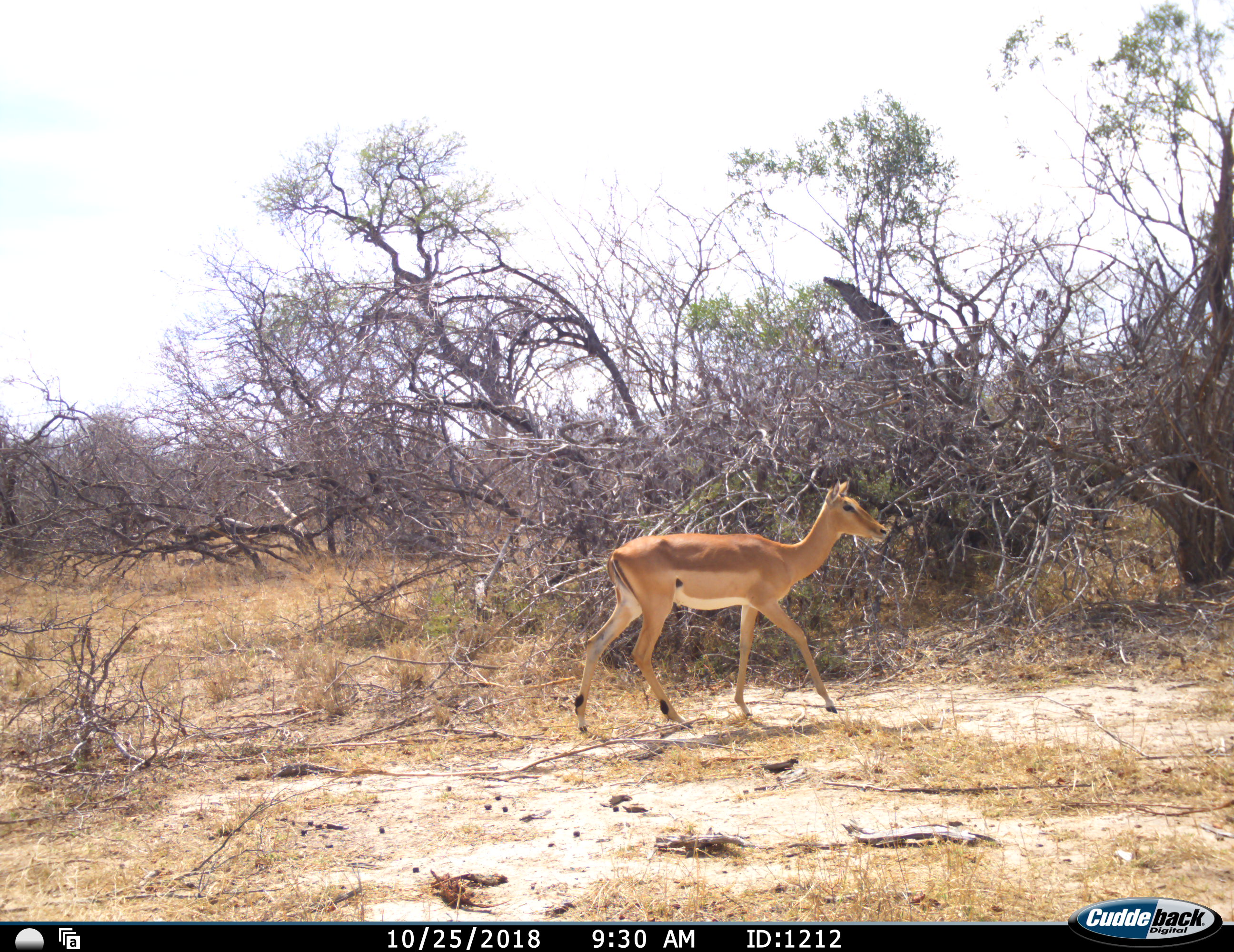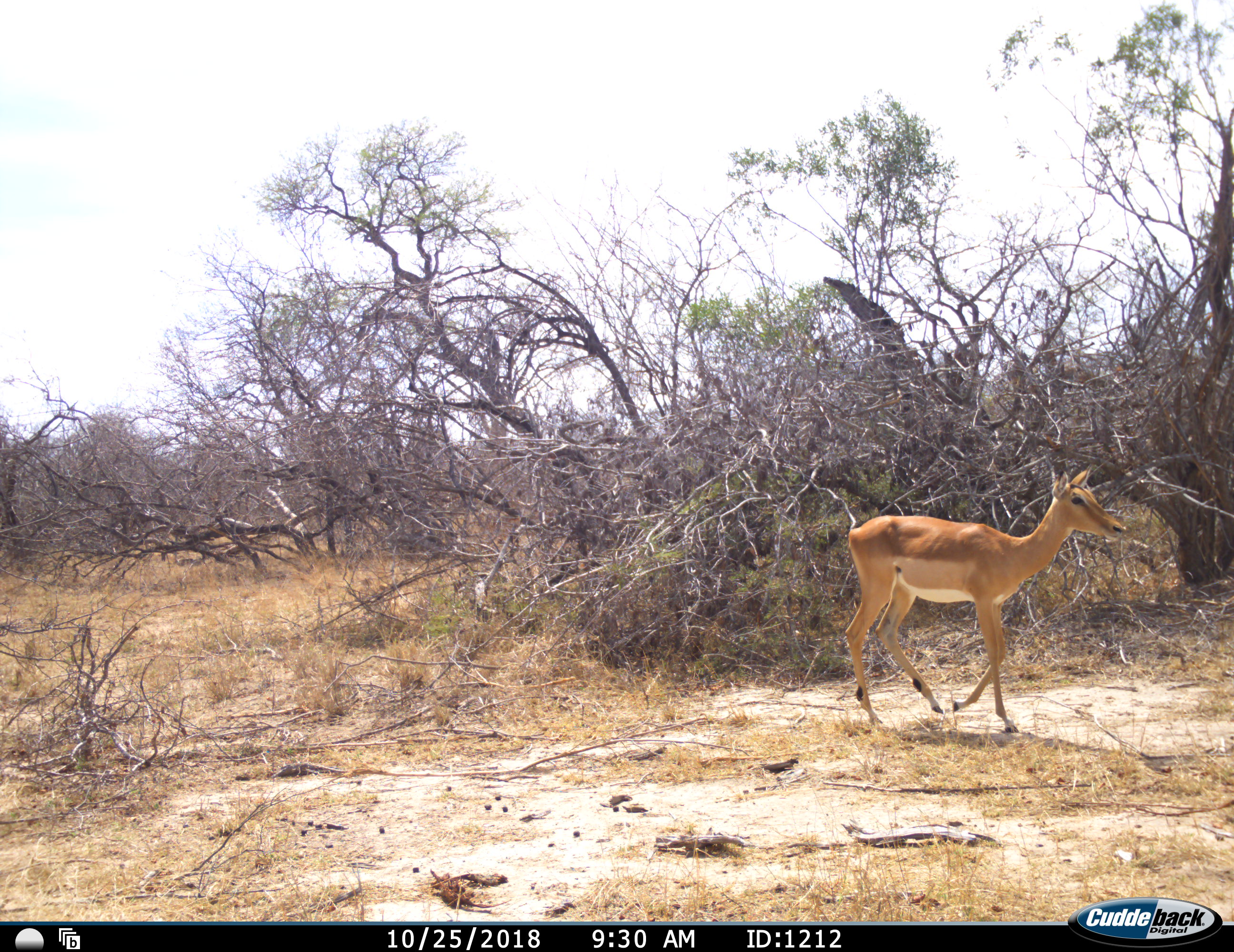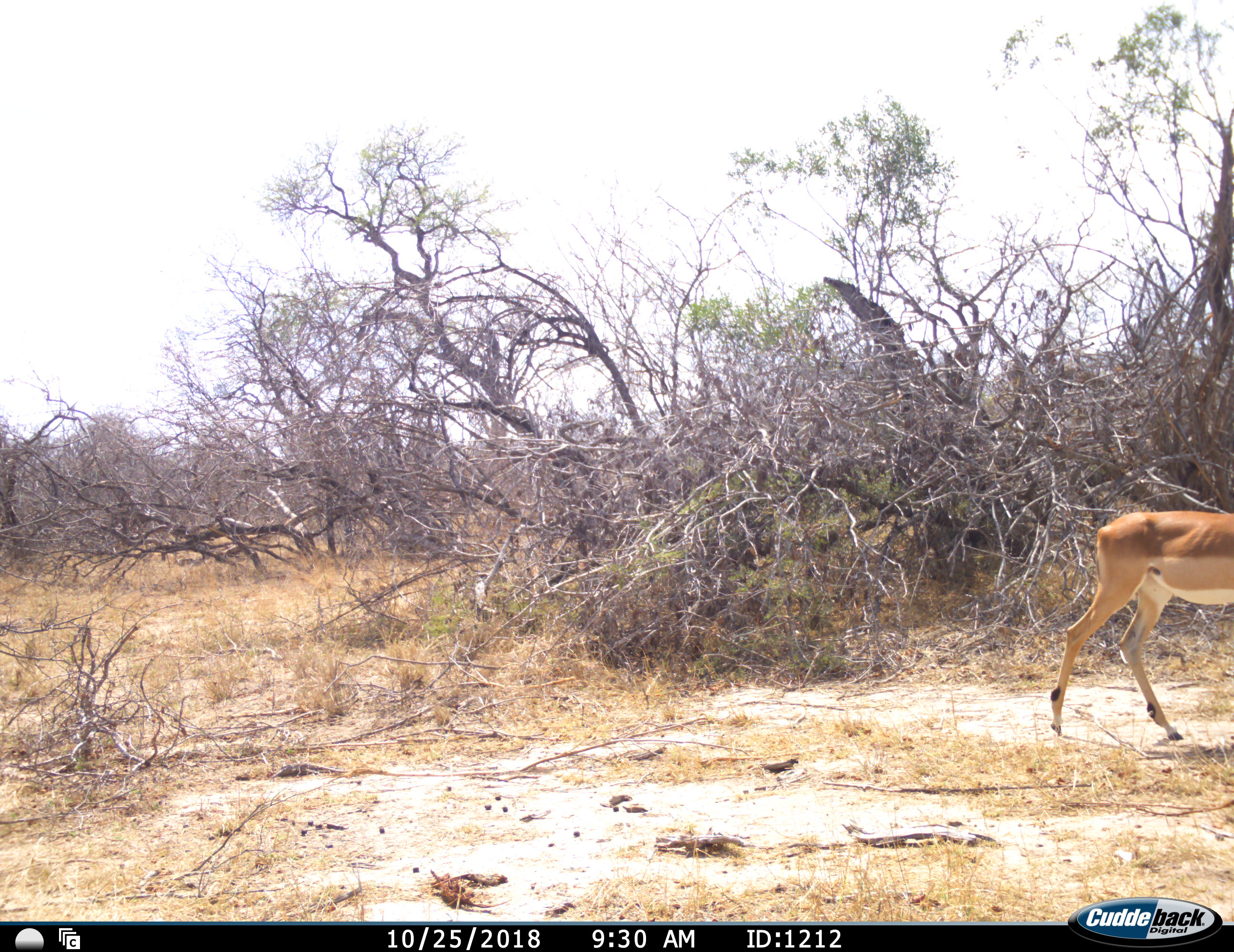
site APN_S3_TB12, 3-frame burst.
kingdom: Animalia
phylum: Chordata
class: Mammalia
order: Artiodactyla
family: Bovidae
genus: Aepyceros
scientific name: Aepyceros melampus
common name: impala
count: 1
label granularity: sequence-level